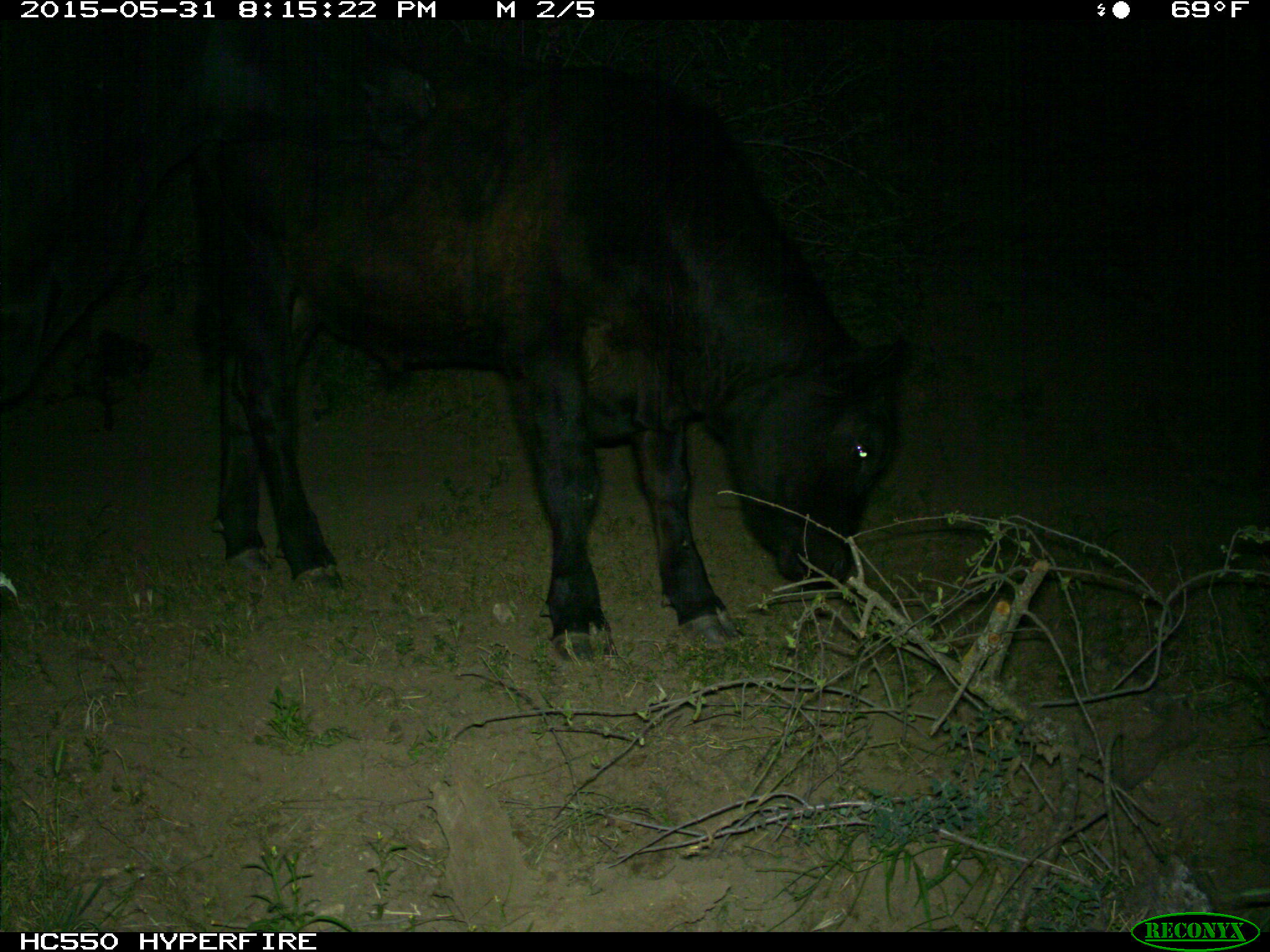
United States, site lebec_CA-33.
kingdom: Animalia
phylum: Chordata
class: Mammalia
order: Artiodactyla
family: Bovidae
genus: Bos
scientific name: Bos taurus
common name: domestic cow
Bos taurus (domestic cow).